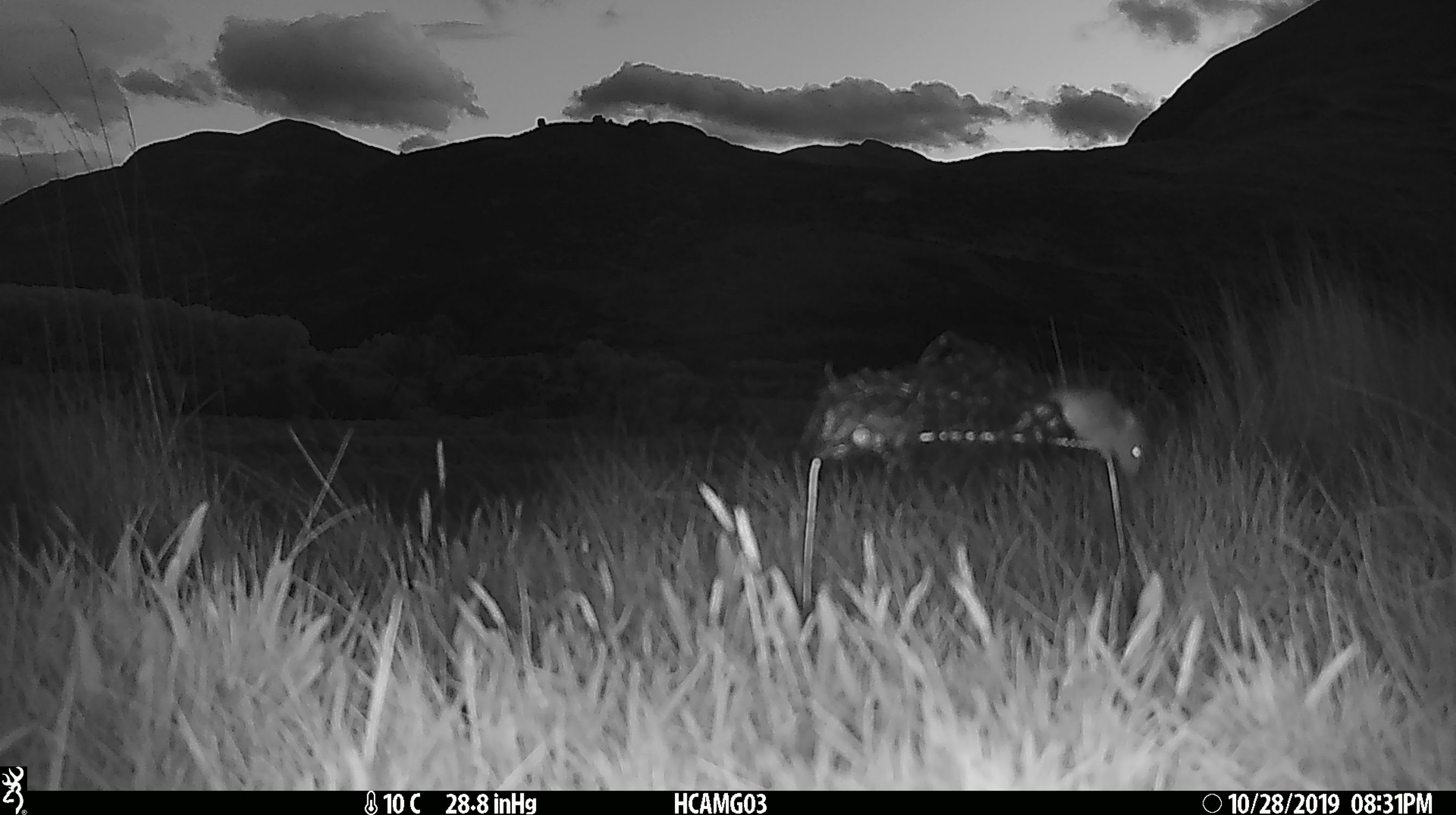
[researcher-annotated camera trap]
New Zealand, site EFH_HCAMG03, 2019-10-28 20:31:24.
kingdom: Animalia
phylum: Chordata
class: Mammalia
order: Rodentia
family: Muridae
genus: Mus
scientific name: Mus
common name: mouse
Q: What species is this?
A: Mouse (Mus).